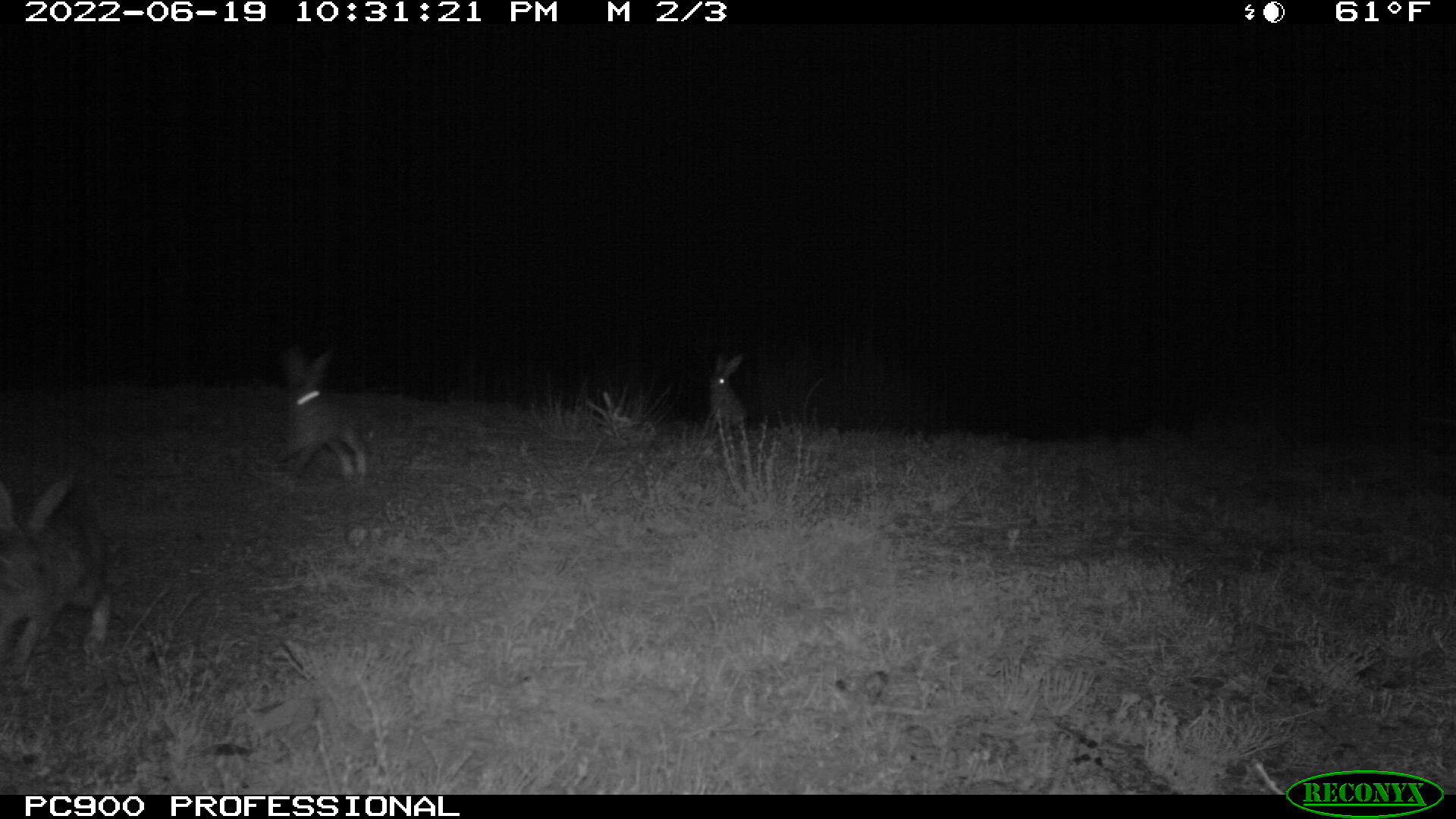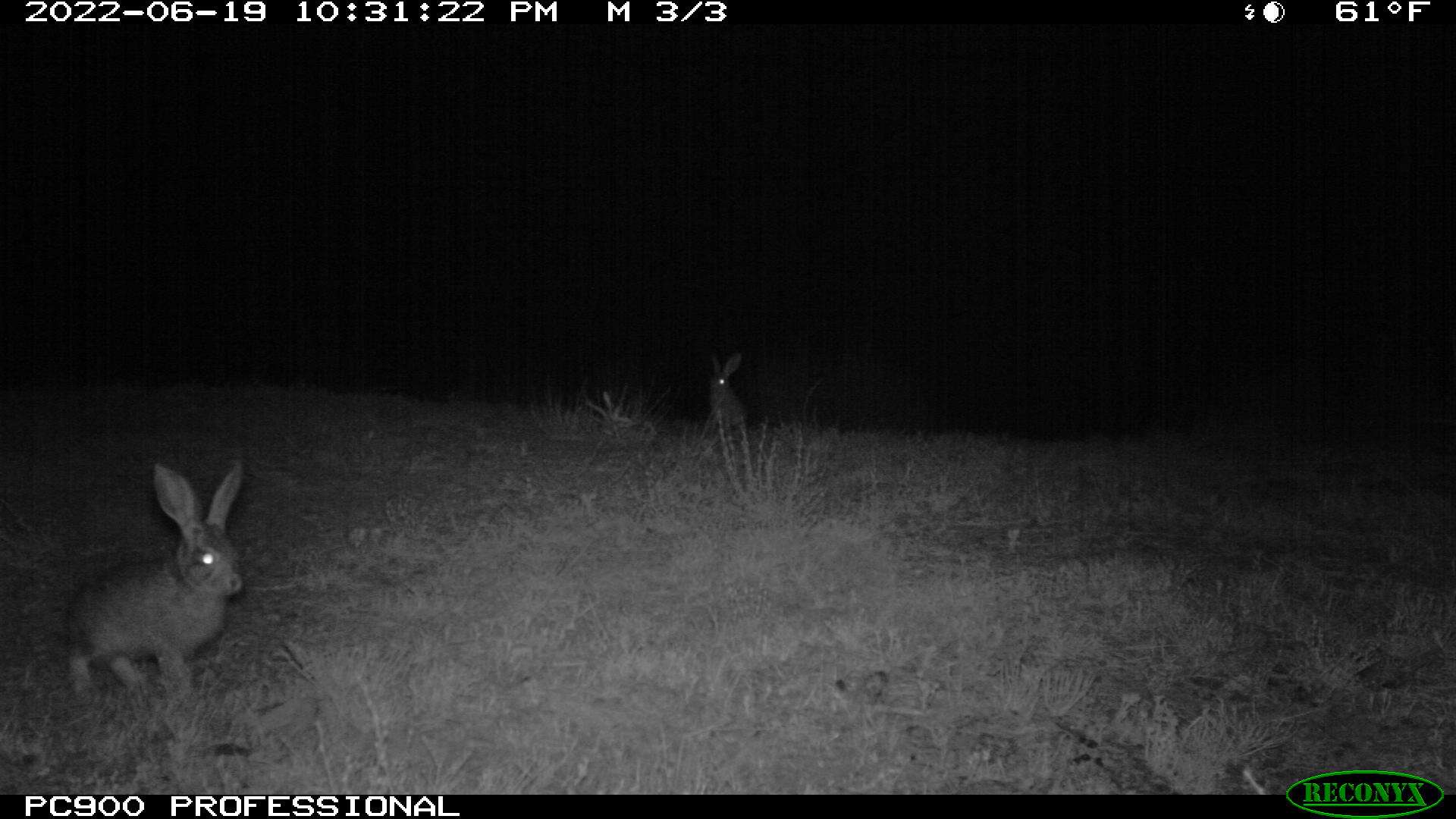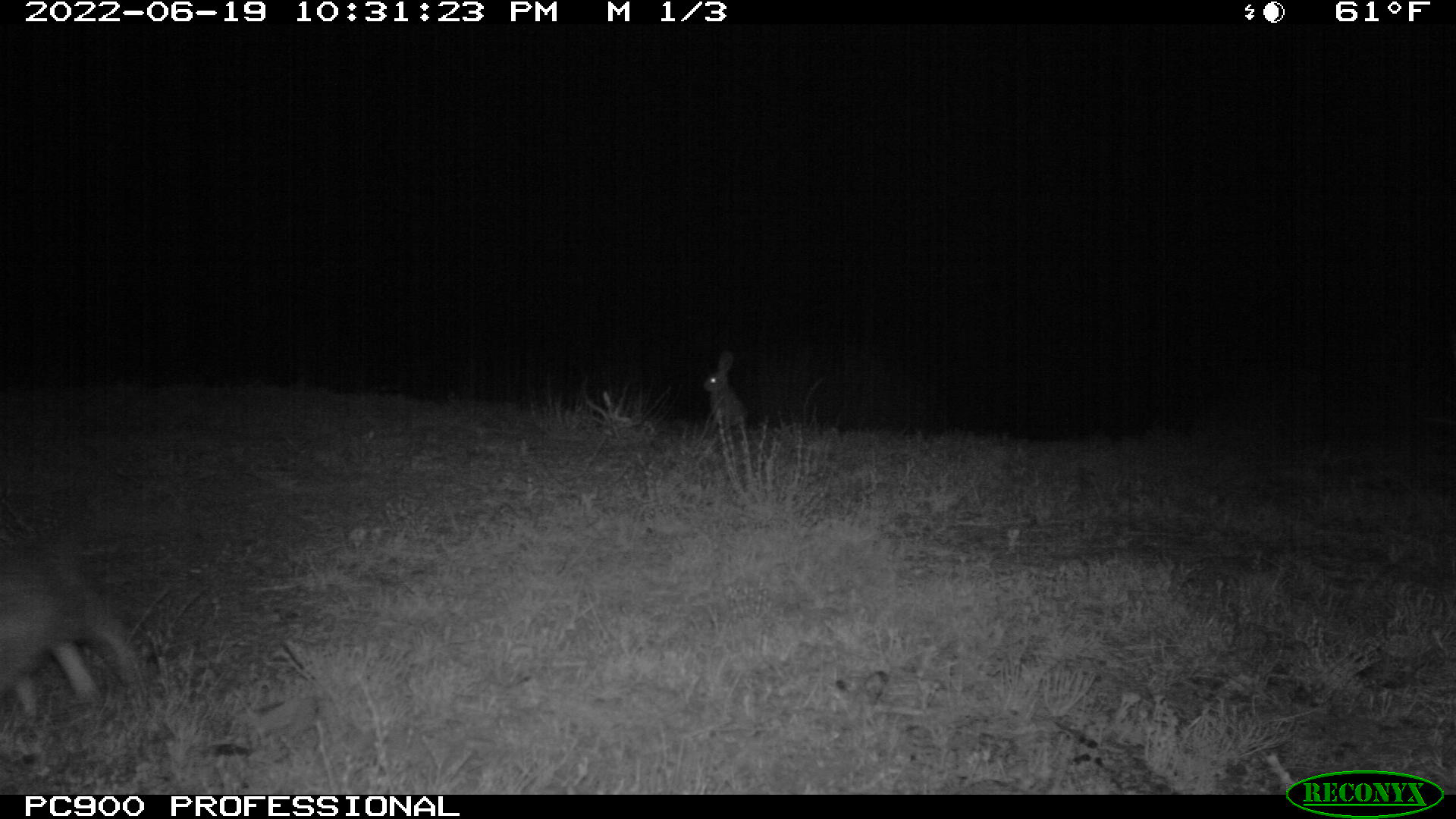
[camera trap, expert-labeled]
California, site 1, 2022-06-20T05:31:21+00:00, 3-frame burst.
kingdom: Animalia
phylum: Chordata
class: Mammalia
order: Lagomorpha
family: Leporidae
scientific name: Leporidae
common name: rabbit